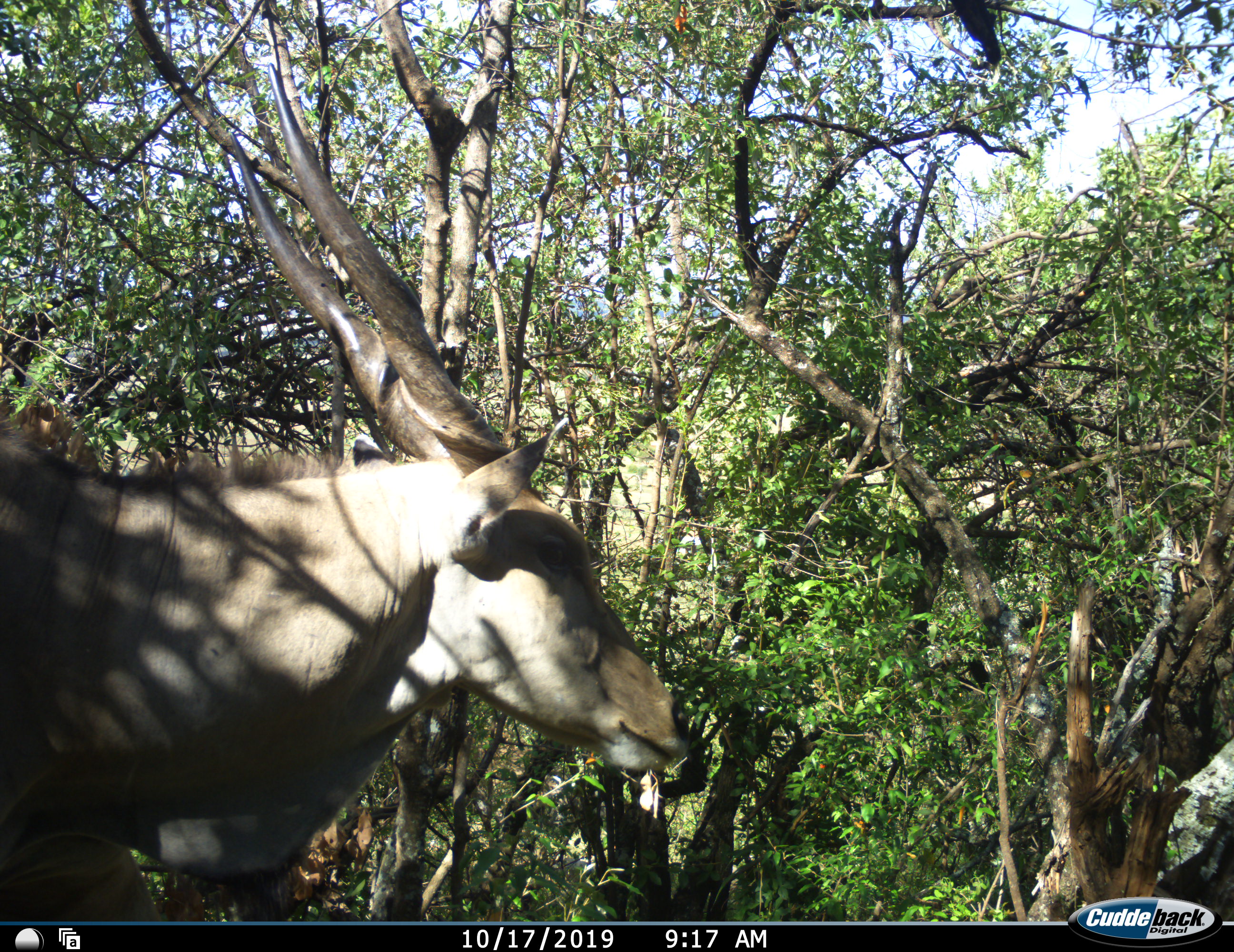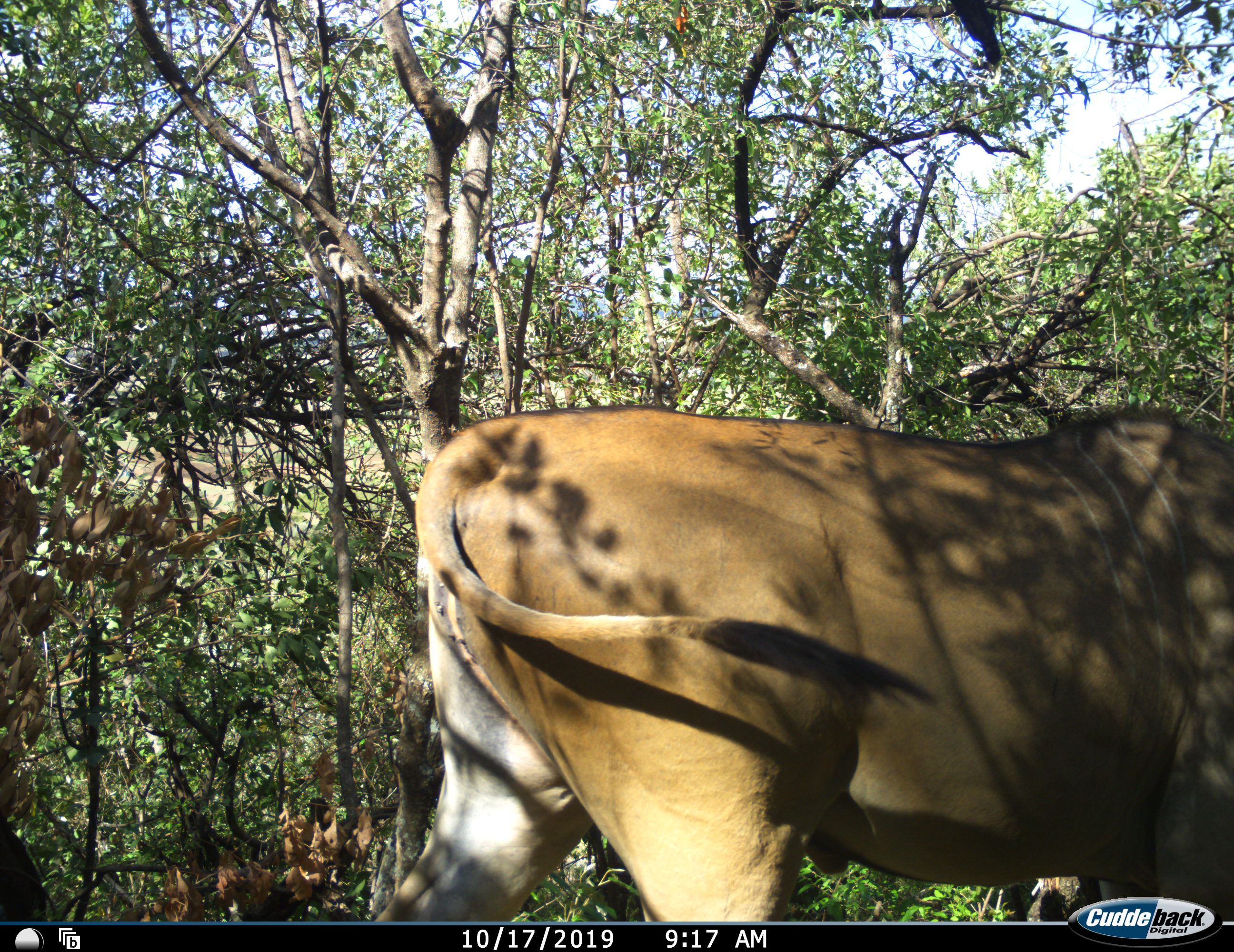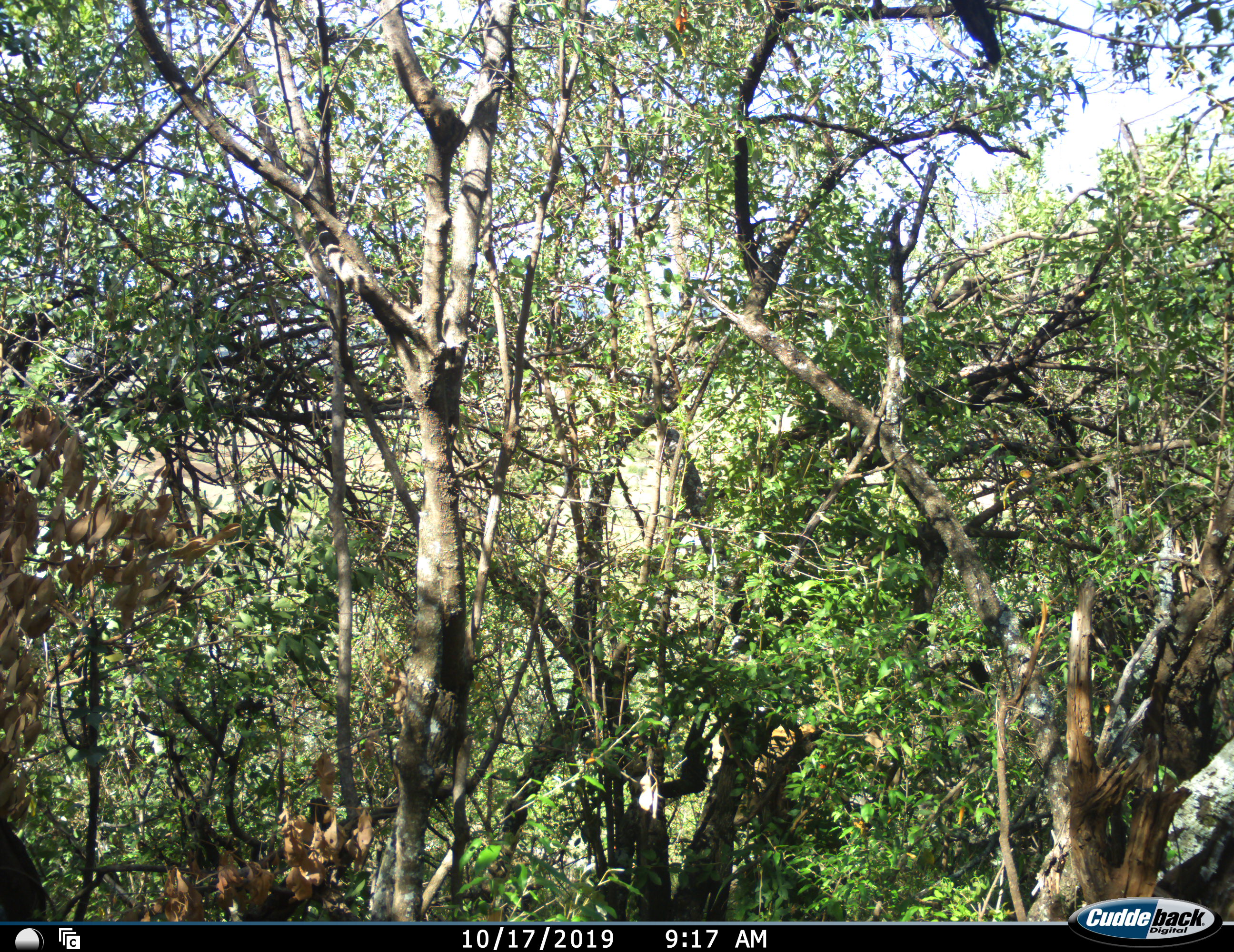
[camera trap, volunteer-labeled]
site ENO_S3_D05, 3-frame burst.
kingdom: Animalia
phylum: Chordata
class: Mammalia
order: Artiodactyla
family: Bovidae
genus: Tragelaphus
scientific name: Tragelaphus oryx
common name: eland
Eland (Tragelaphus oryx), count 1. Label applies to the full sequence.